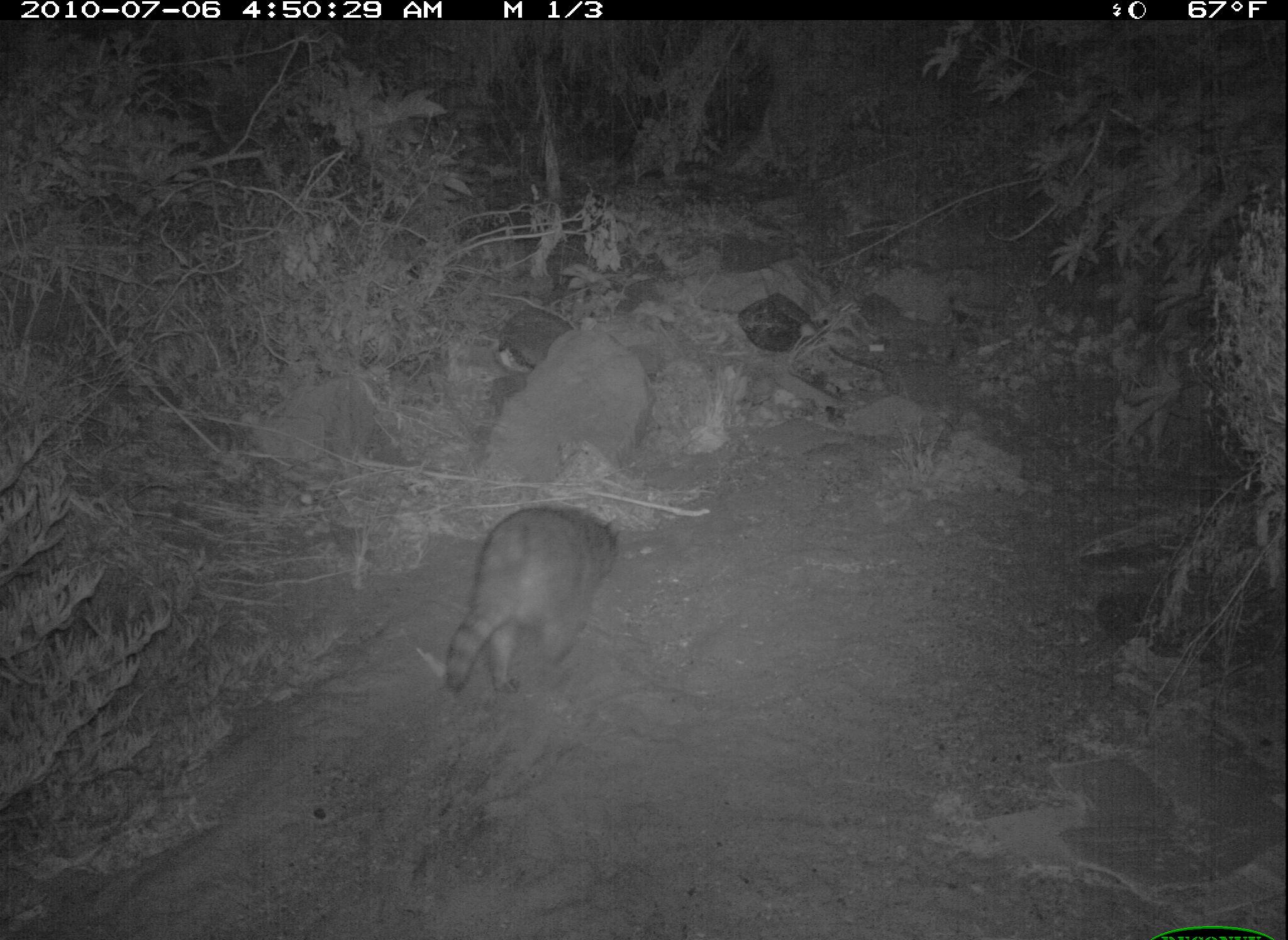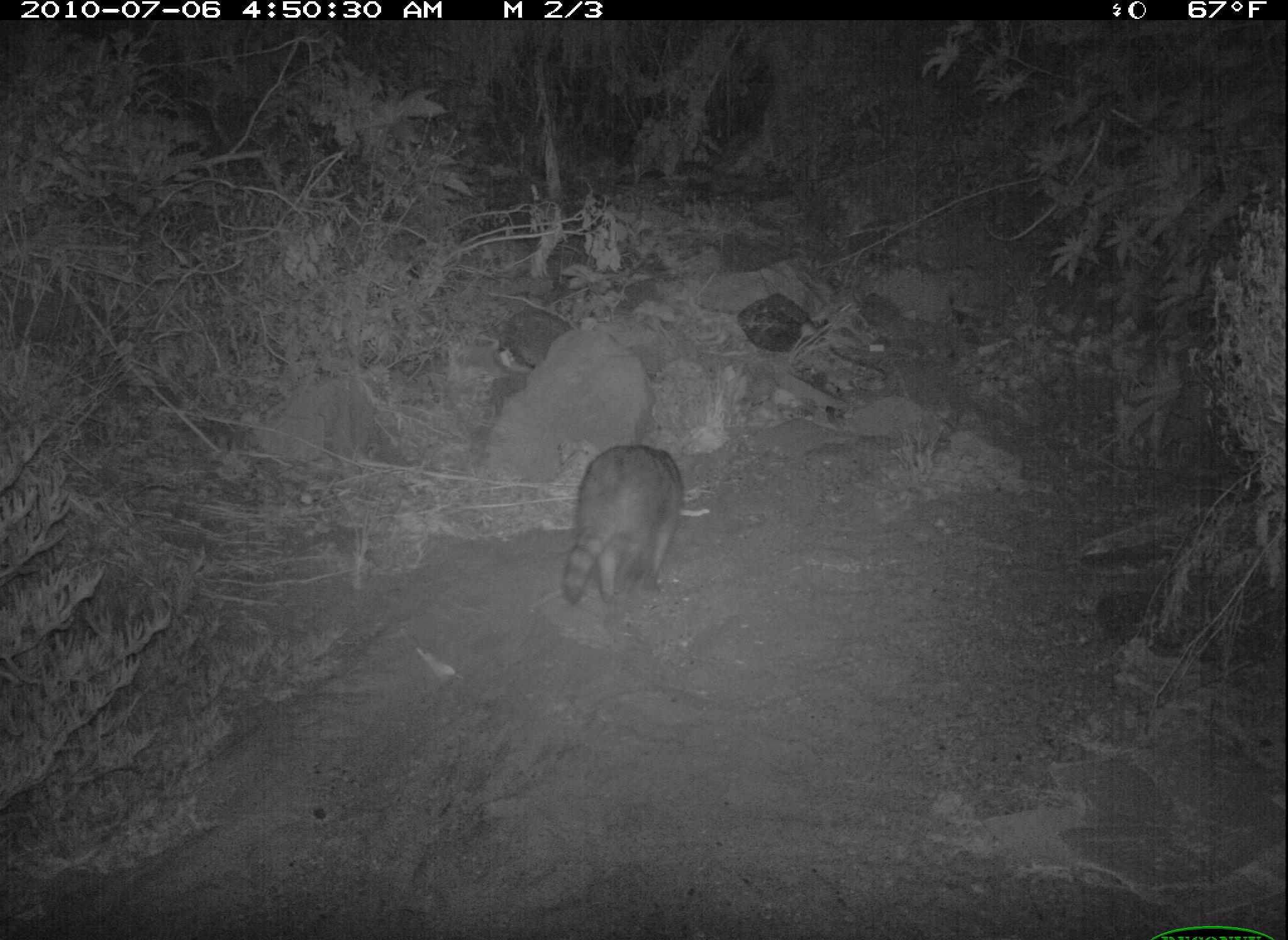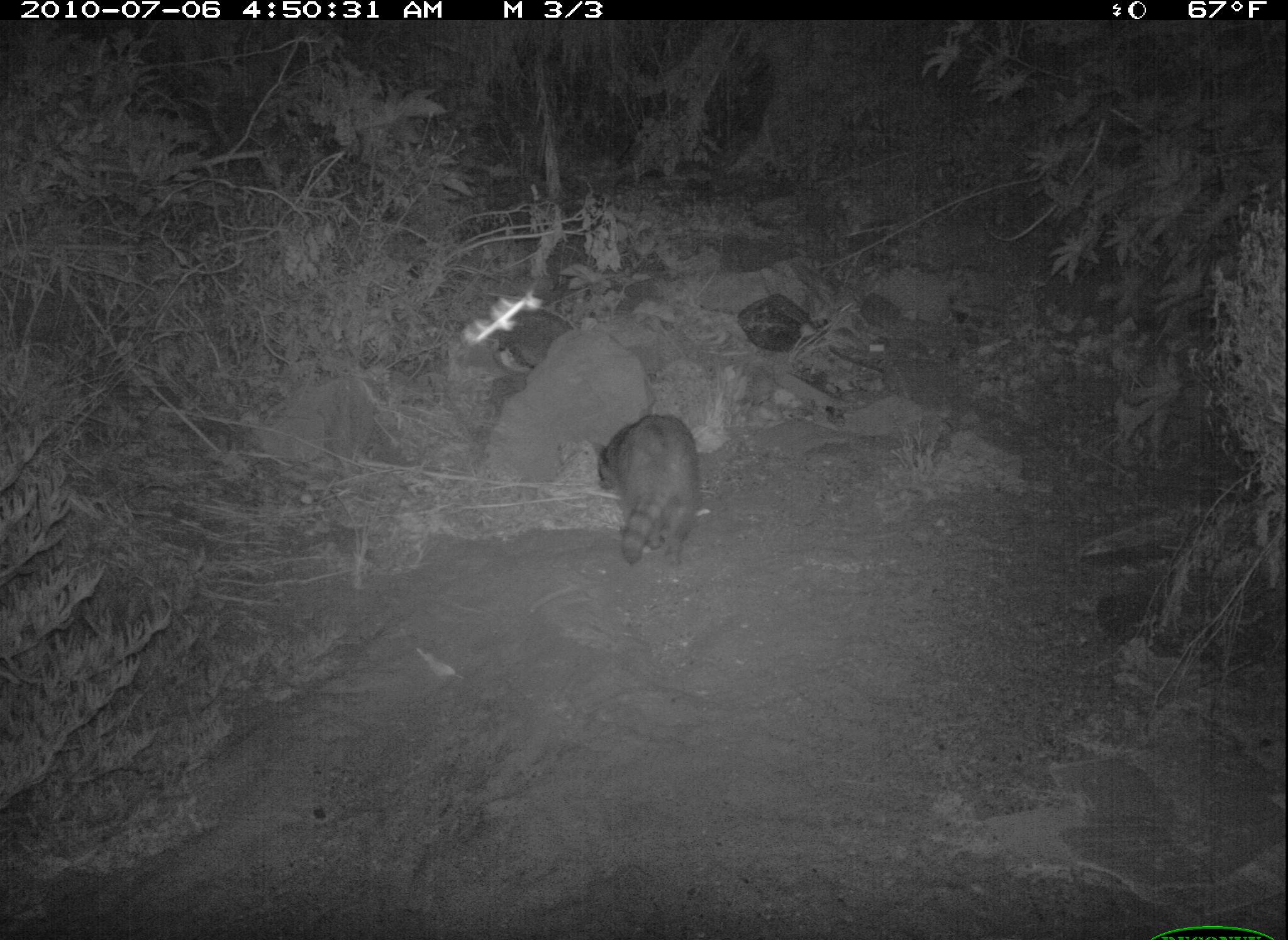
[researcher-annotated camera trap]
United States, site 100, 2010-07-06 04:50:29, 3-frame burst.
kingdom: Animalia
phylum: Chordata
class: Mammalia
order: Carnivora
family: Procyonidae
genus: Procyon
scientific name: Procyon lotor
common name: raccoon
Raccoon (Procyon lotor).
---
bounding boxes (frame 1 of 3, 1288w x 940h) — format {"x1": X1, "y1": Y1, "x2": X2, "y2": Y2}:
raccoon: {"x1": 409, "y1": 457, "x2": 642, "y2": 717}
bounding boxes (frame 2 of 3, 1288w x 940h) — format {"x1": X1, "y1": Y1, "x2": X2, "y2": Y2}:
raccoon: {"x1": 551, "y1": 411, "x2": 726, "y2": 631}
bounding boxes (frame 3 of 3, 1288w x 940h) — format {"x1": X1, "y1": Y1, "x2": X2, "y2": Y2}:
raccoon: {"x1": 567, "y1": 379, "x2": 720, "y2": 580}